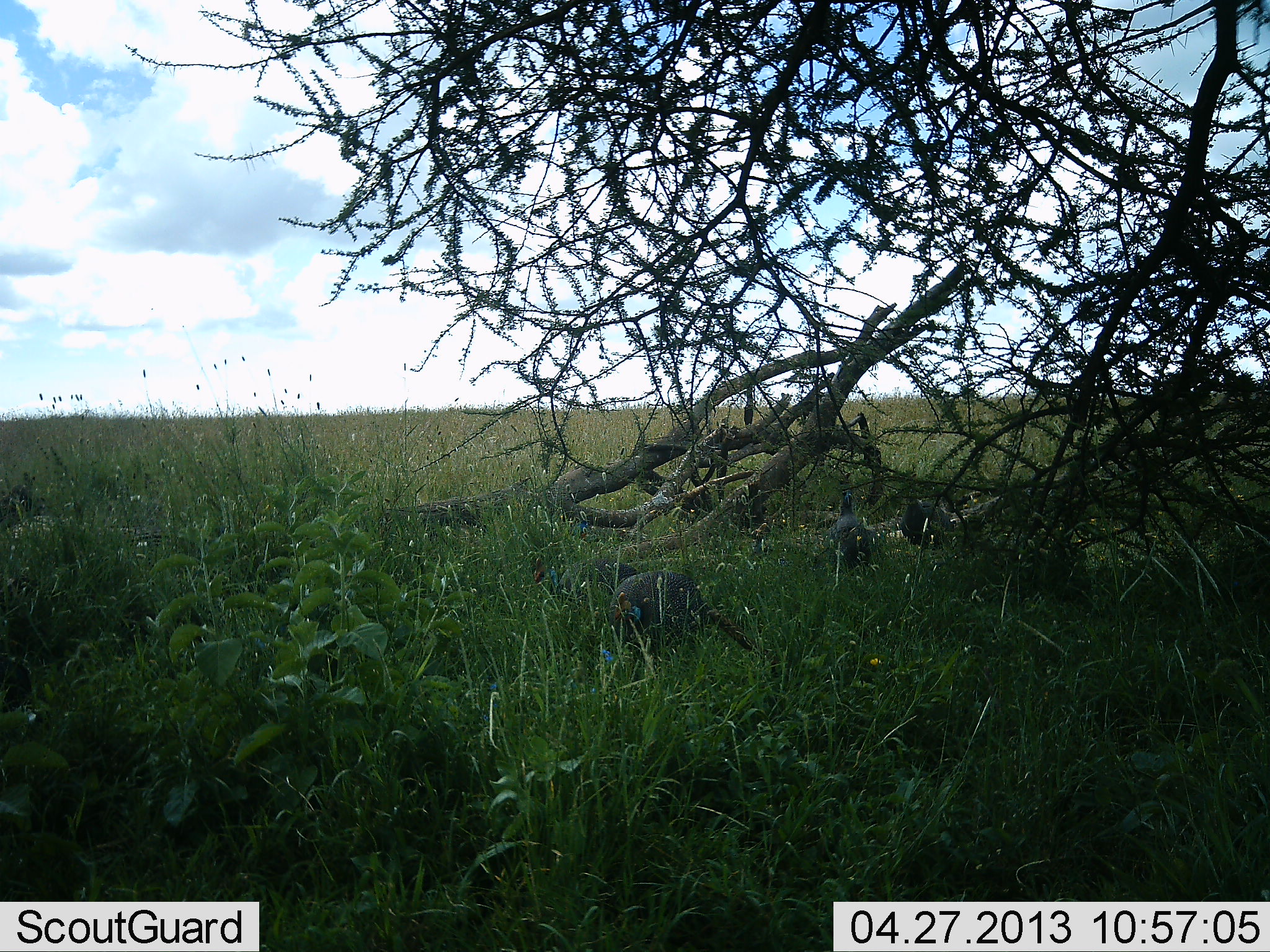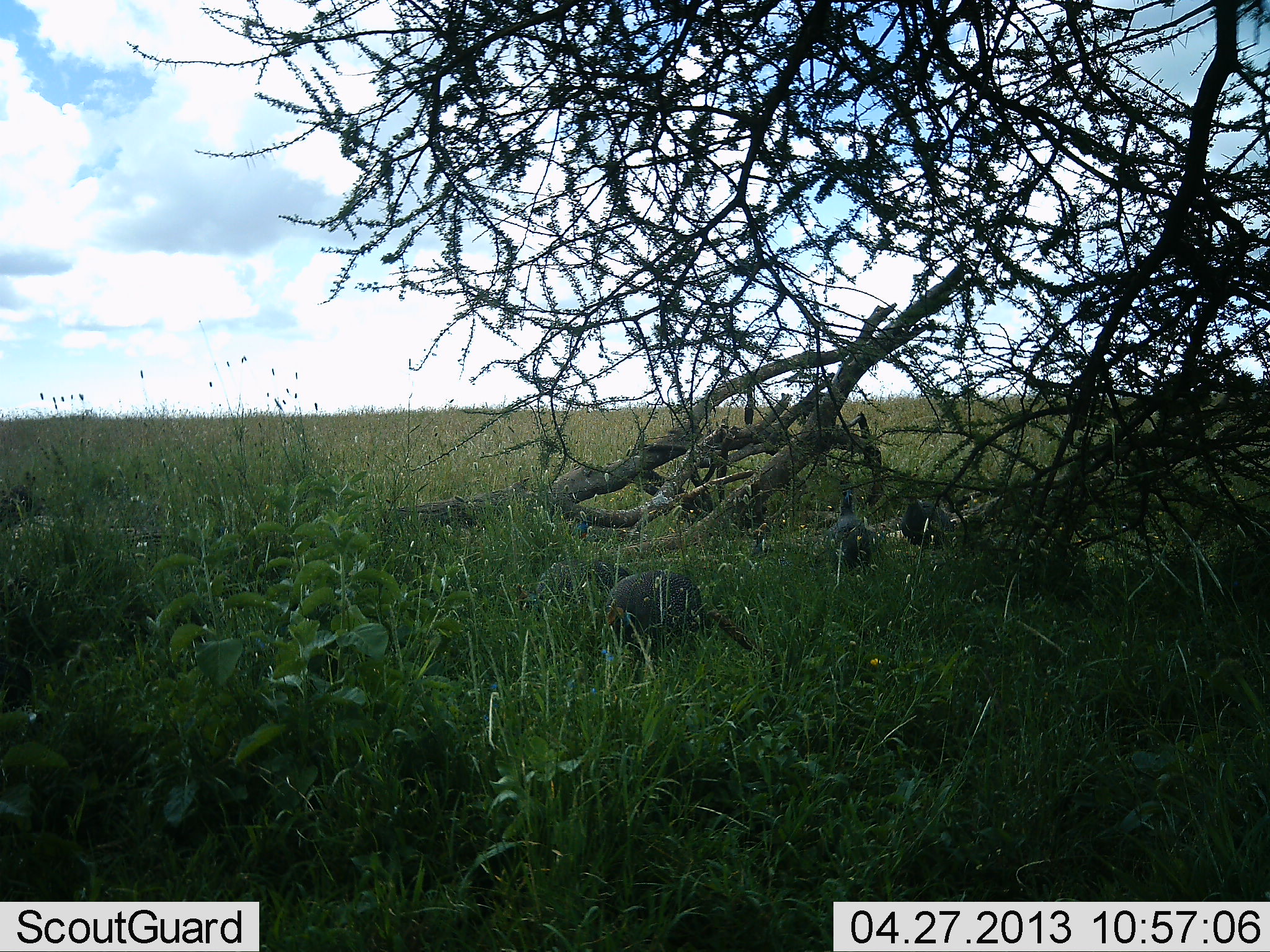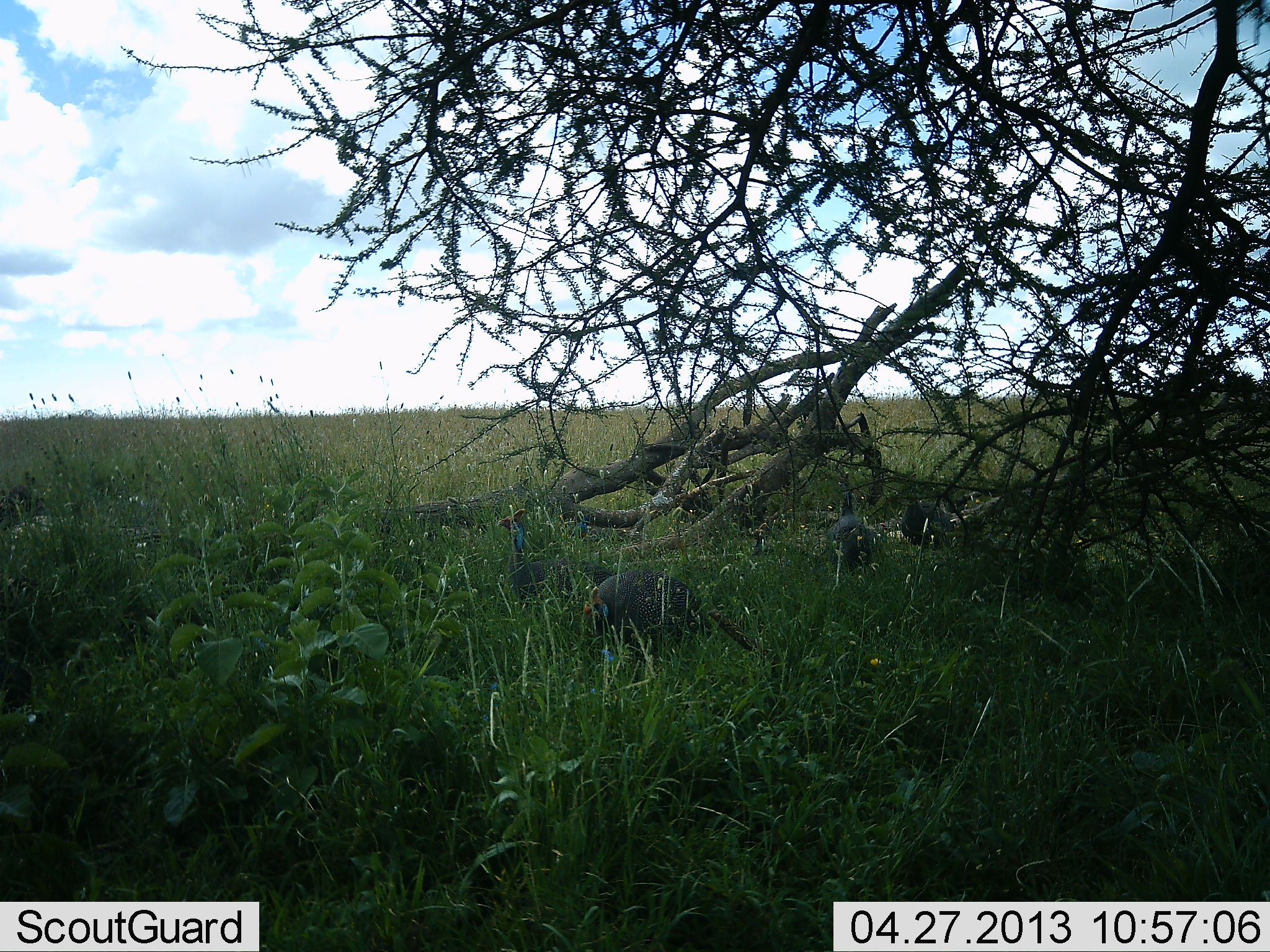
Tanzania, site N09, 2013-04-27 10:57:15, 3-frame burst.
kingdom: Animalia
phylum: Chordata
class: Aves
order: Galliformes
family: Numididae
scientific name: Numididae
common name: guinea fowl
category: guineafowl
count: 4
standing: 53%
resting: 6%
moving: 31%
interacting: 6%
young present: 0%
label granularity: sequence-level